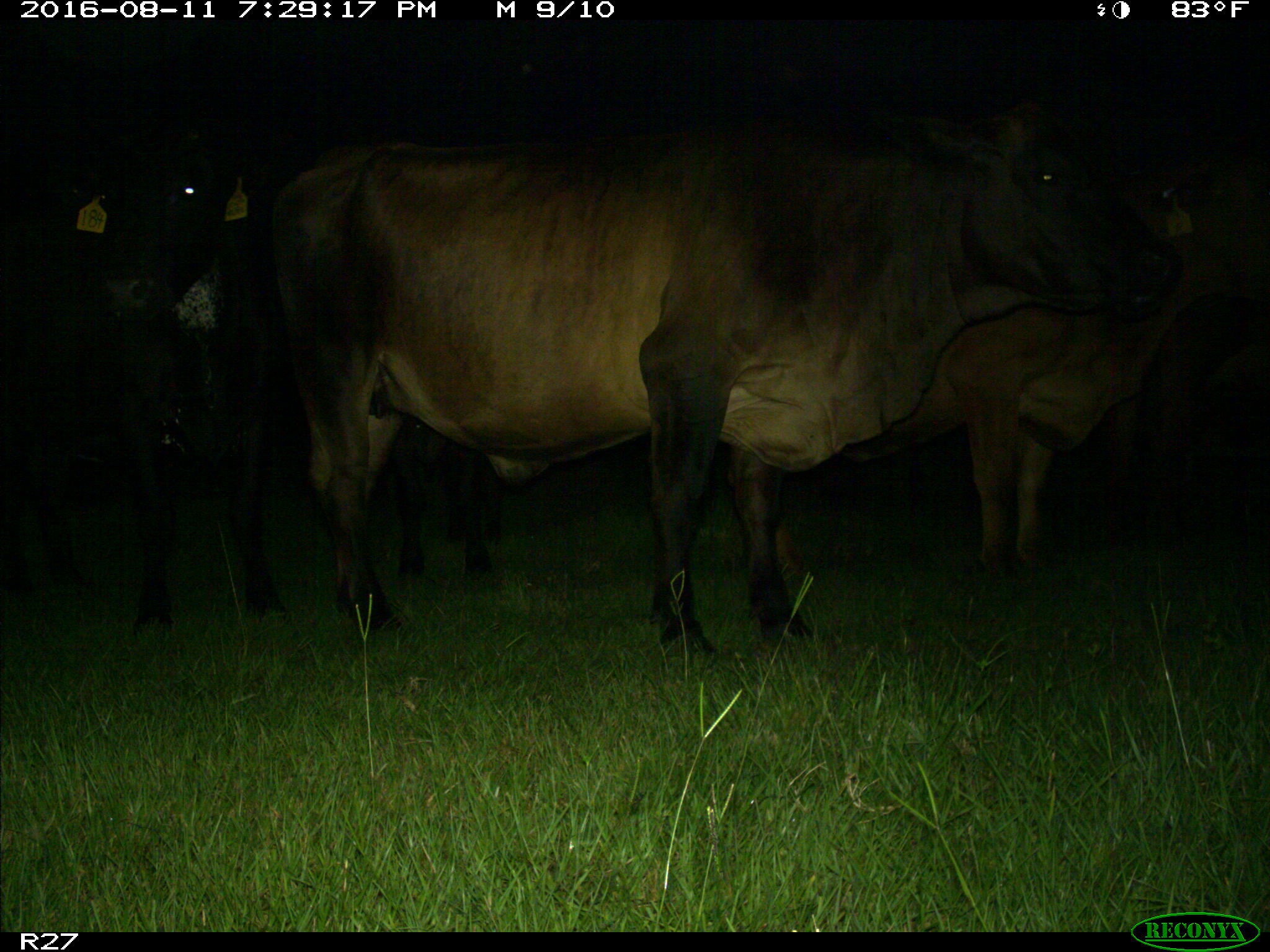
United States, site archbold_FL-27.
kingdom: Animalia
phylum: Chordata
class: Mammalia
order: Artiodactyla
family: Bovidae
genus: Bos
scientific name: Bos taurus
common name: domestic cow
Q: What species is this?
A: Bos taurus (domestic cow).